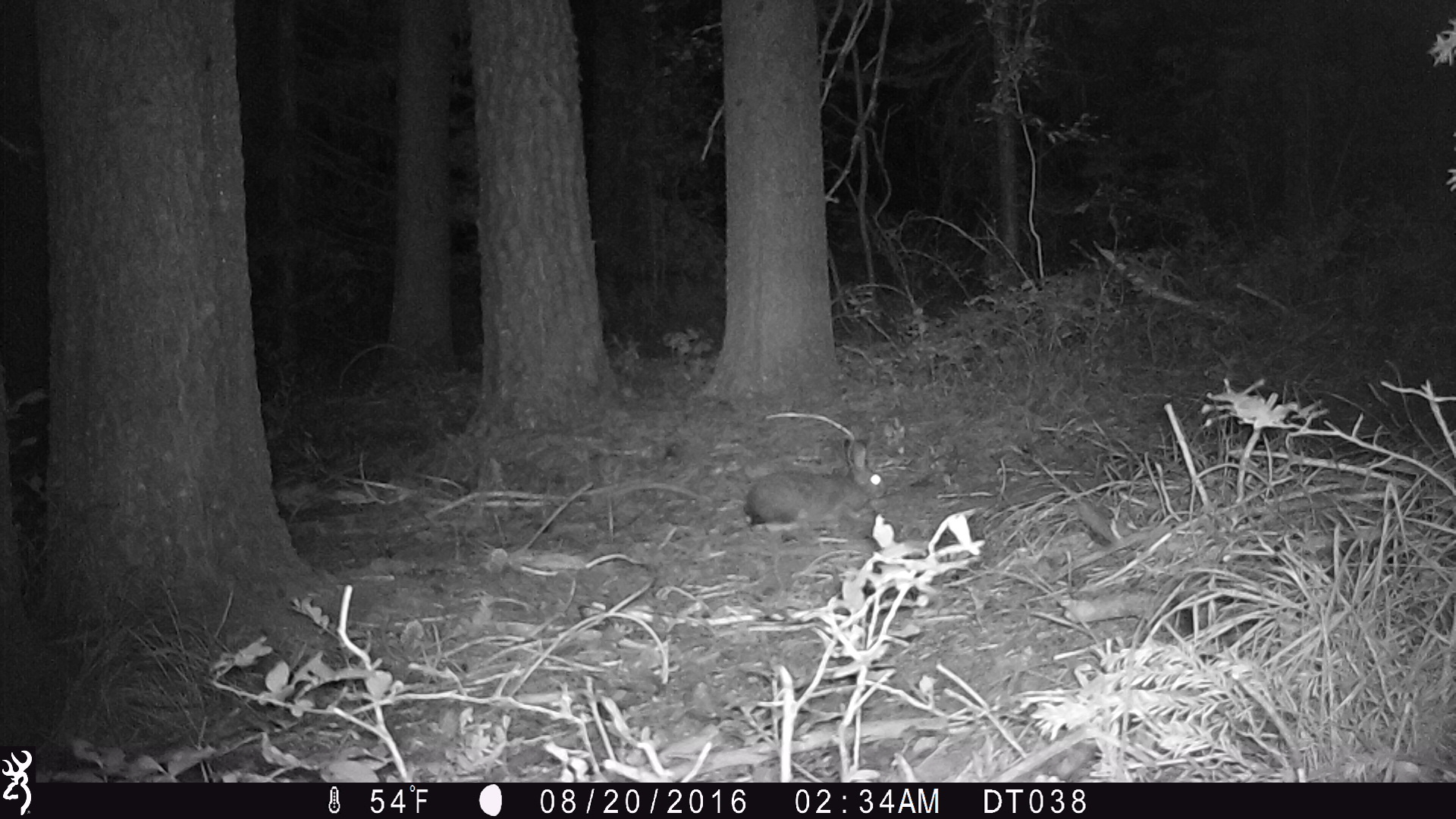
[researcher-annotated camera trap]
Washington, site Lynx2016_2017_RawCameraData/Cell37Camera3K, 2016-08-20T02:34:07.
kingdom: Animalia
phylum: Chordata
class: Mammalia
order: Lagomorpha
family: Leporidae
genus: Lepus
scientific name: Lepus americanus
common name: snowshoe hare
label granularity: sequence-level